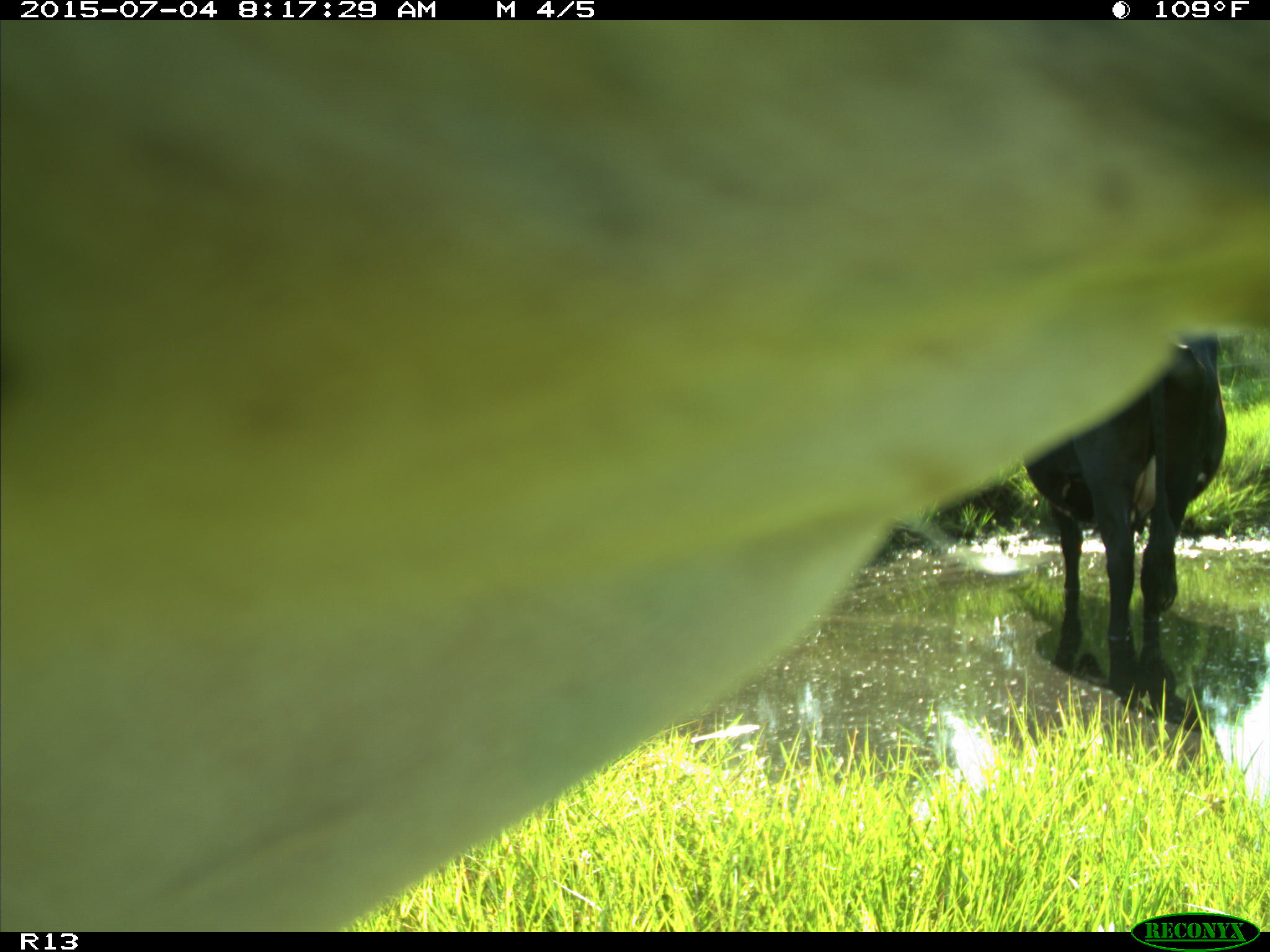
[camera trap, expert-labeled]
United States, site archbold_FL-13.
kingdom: Animalia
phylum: Chordata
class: Mammalia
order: Artiodactyla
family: Bovidae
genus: Bos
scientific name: Bos taurus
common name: domestic cow